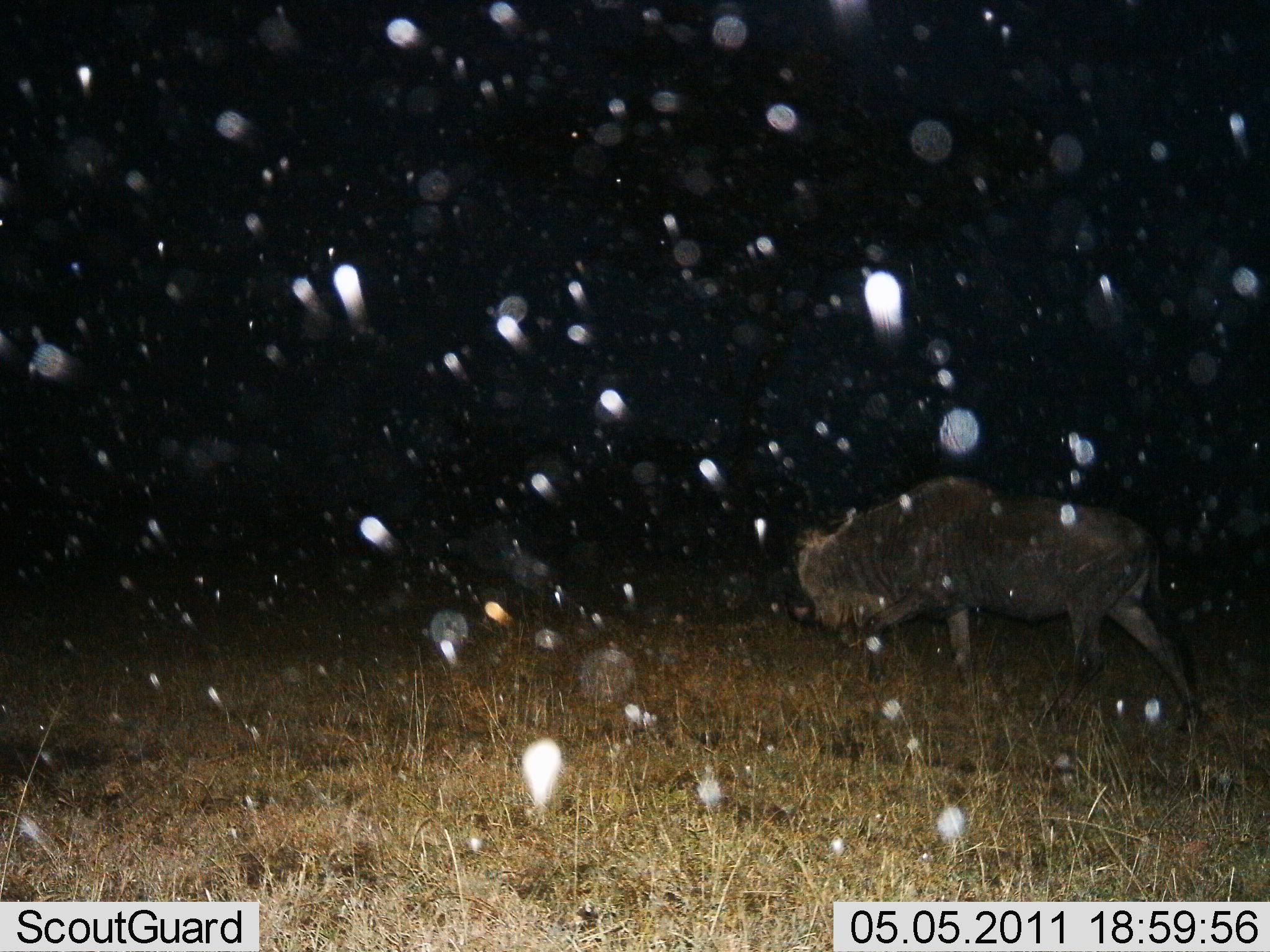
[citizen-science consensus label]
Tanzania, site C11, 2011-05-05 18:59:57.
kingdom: Animalia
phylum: Chordata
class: Mammalia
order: Artiodactyla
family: Bovidae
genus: Connochaetes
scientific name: Connochaetes taurinus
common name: blue wildebeest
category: wildebeest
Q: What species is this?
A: Wildebeest (blue wildebeest) (Connochaetes taurinus).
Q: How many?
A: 1.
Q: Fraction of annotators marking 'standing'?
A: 29%.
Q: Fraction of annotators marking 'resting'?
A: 0%.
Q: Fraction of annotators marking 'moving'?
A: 79%.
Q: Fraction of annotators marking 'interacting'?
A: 0%.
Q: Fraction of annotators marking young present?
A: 0%.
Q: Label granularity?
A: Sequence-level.